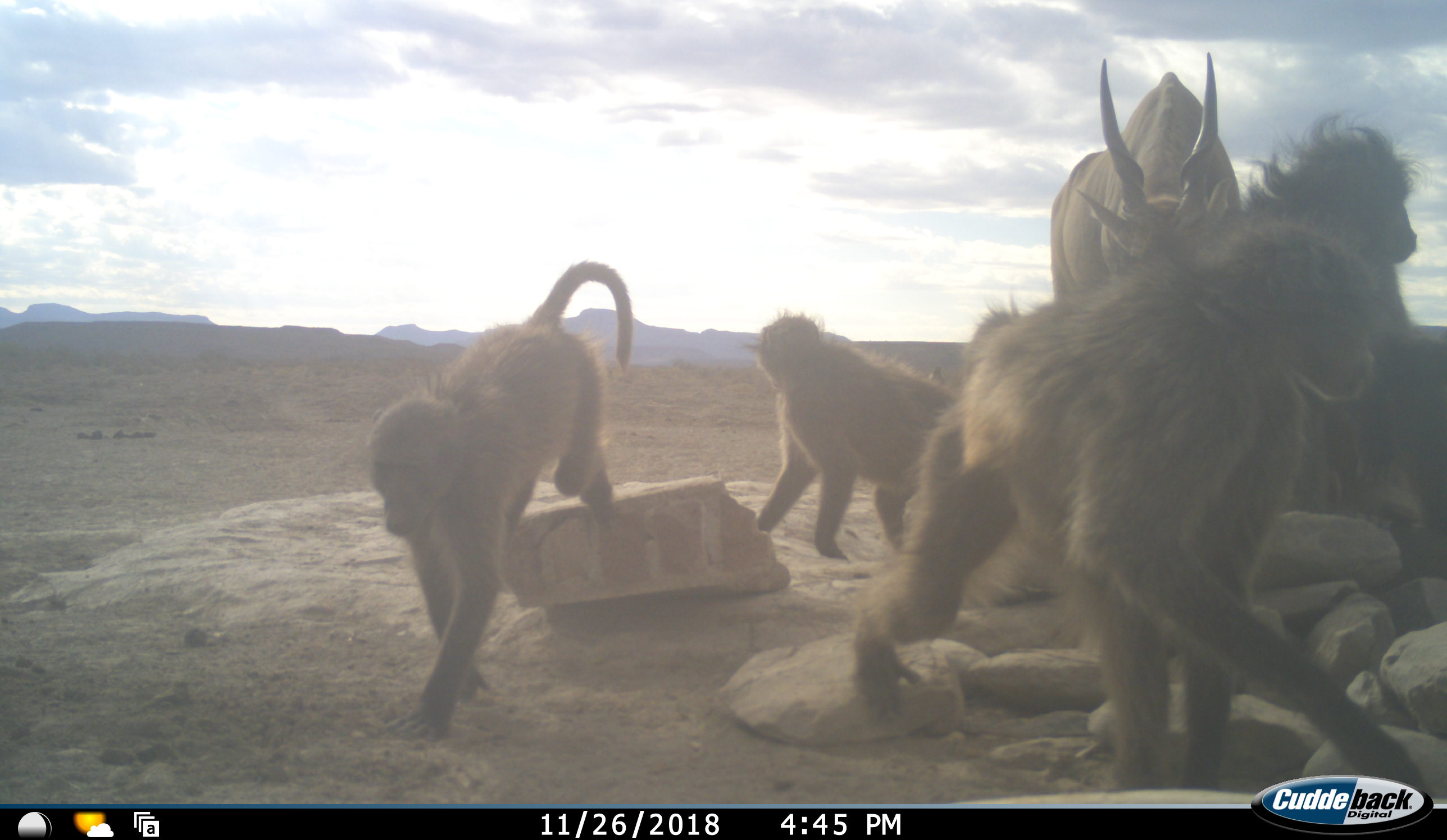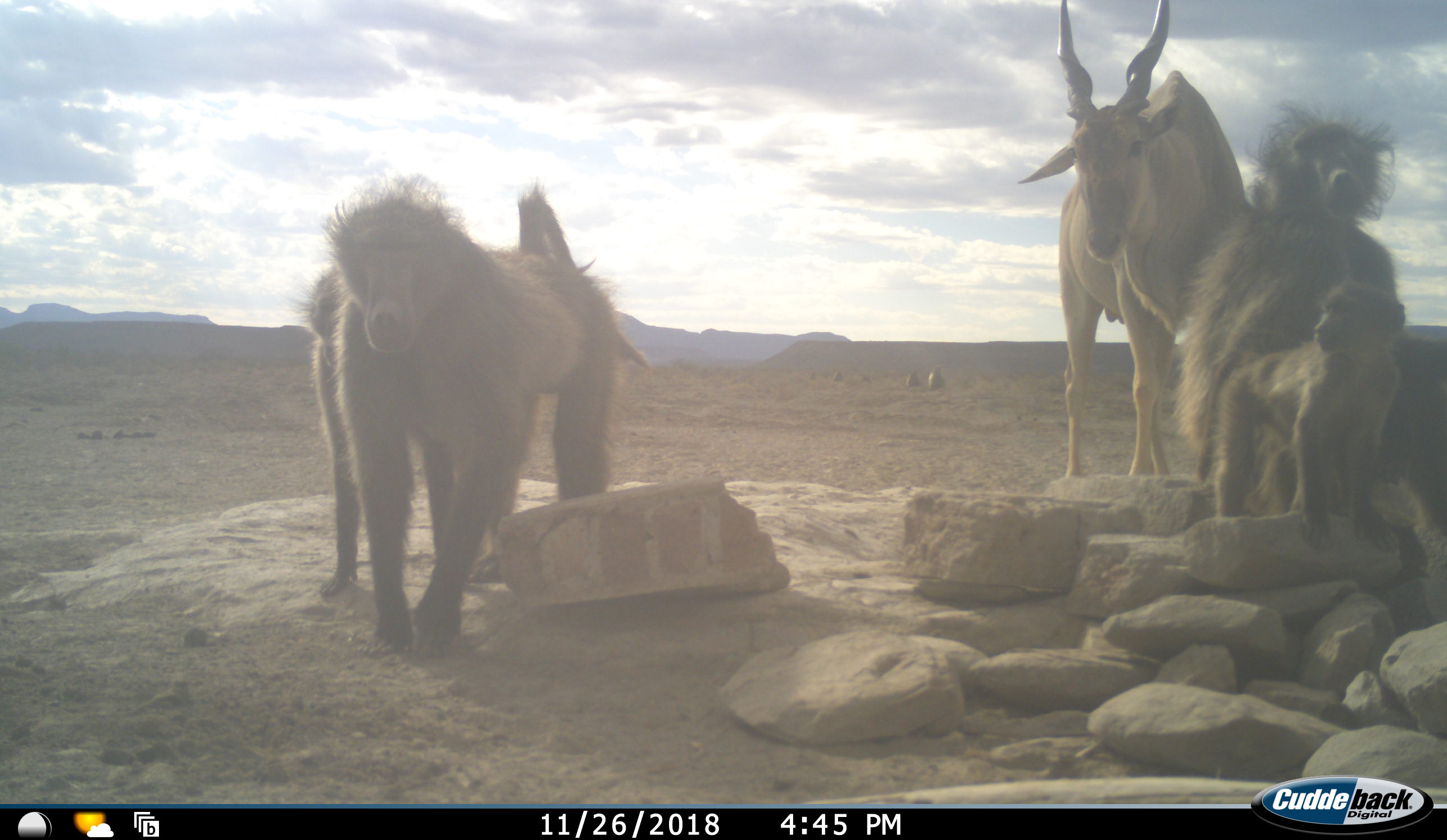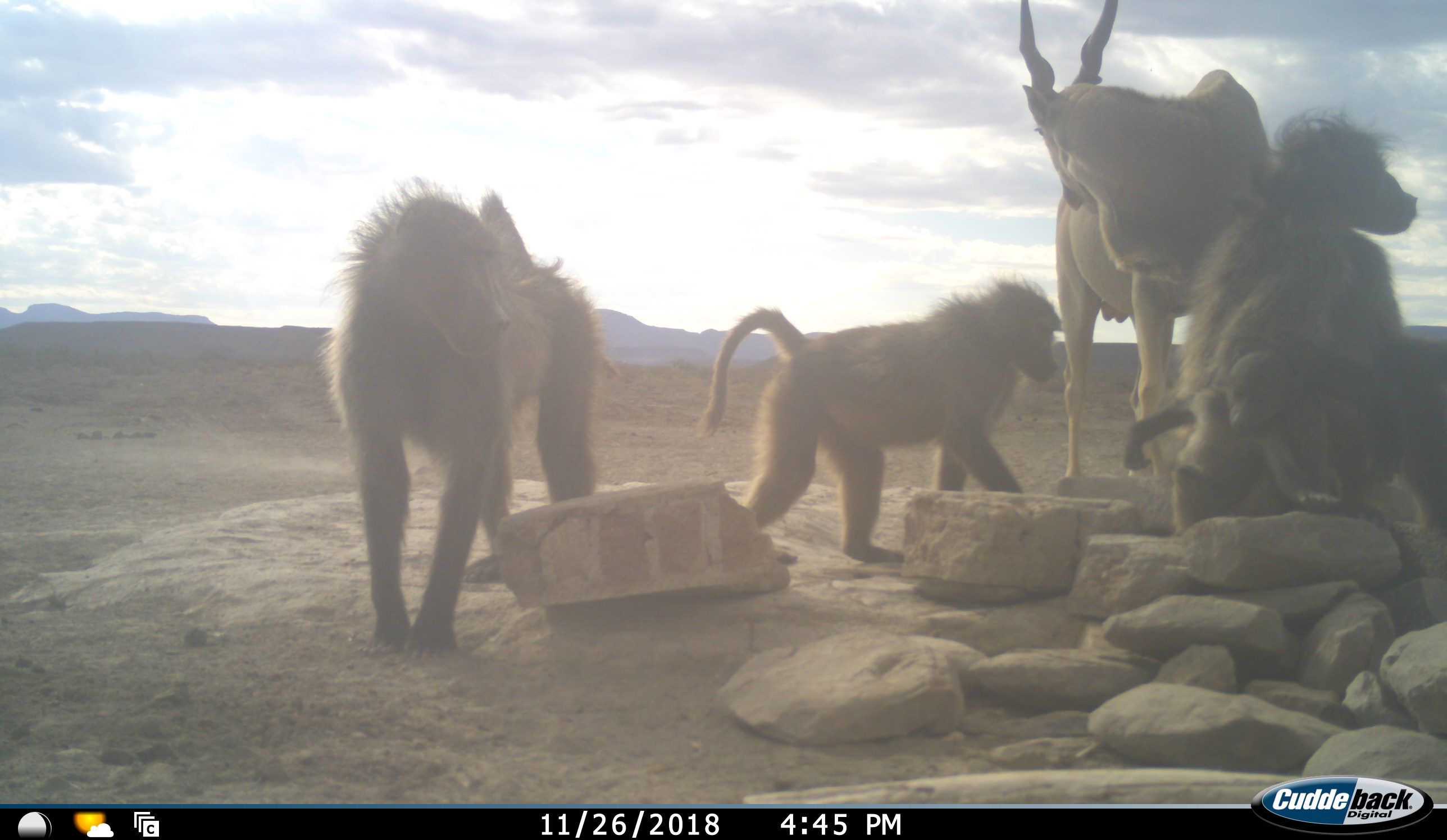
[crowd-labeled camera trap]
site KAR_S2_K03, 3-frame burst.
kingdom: Animalia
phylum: Chordata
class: Mammalia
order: Primates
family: Cercopithecidae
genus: Papio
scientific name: Papio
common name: baboon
Baboon (Papio), count 7. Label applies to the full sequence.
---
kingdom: Animalia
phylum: Chordata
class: Mammalia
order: Artiodactyla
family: Bovidae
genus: Tragelaphus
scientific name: Tragelaphus oryx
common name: eland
Eland (Tragelaphus oryx), count 1. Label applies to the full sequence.